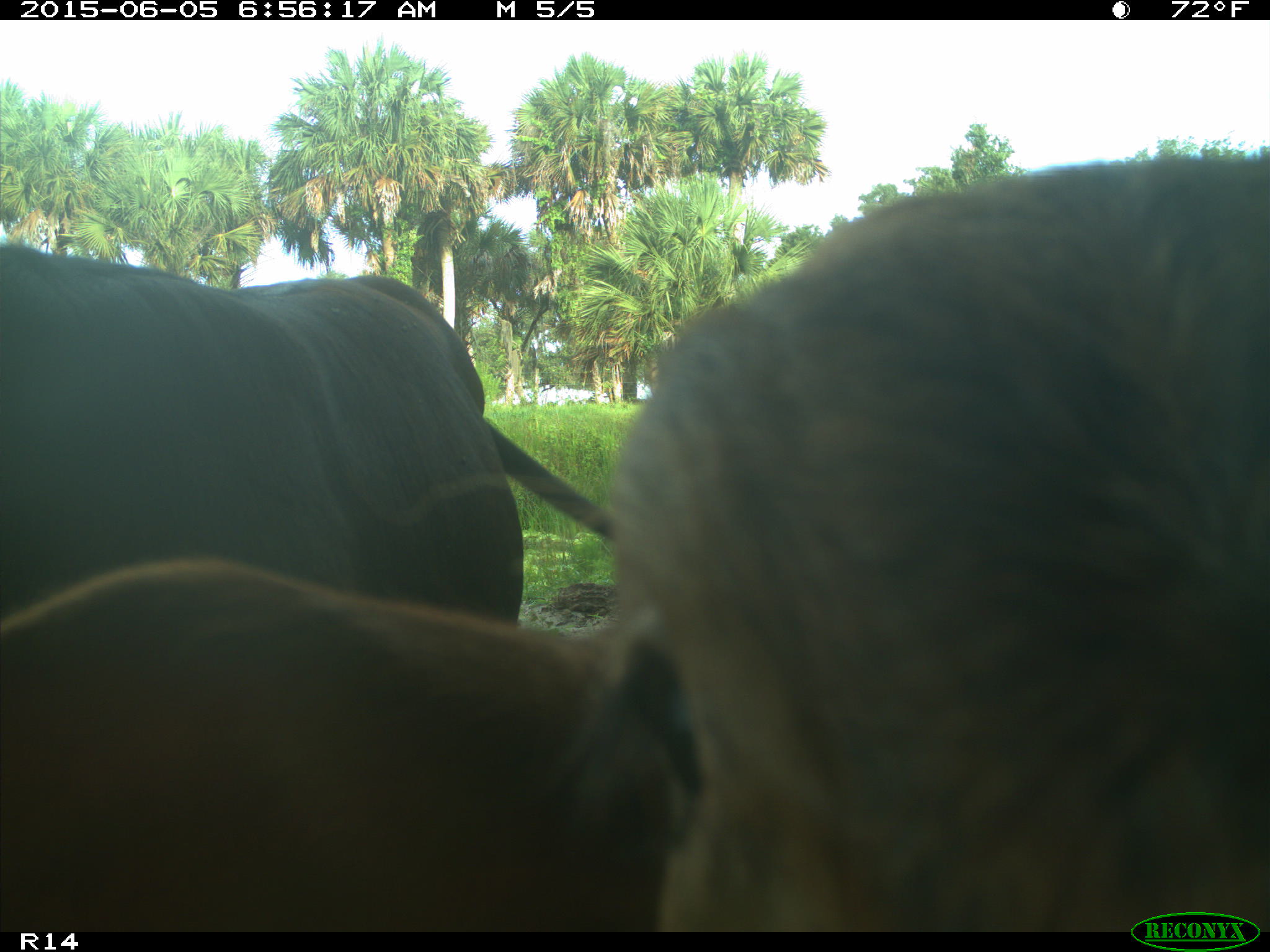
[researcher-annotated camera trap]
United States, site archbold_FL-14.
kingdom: Animalia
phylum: Chordata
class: Mammalia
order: Artiodactyla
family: Bovidae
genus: Bos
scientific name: Bos taurus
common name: domestic cow